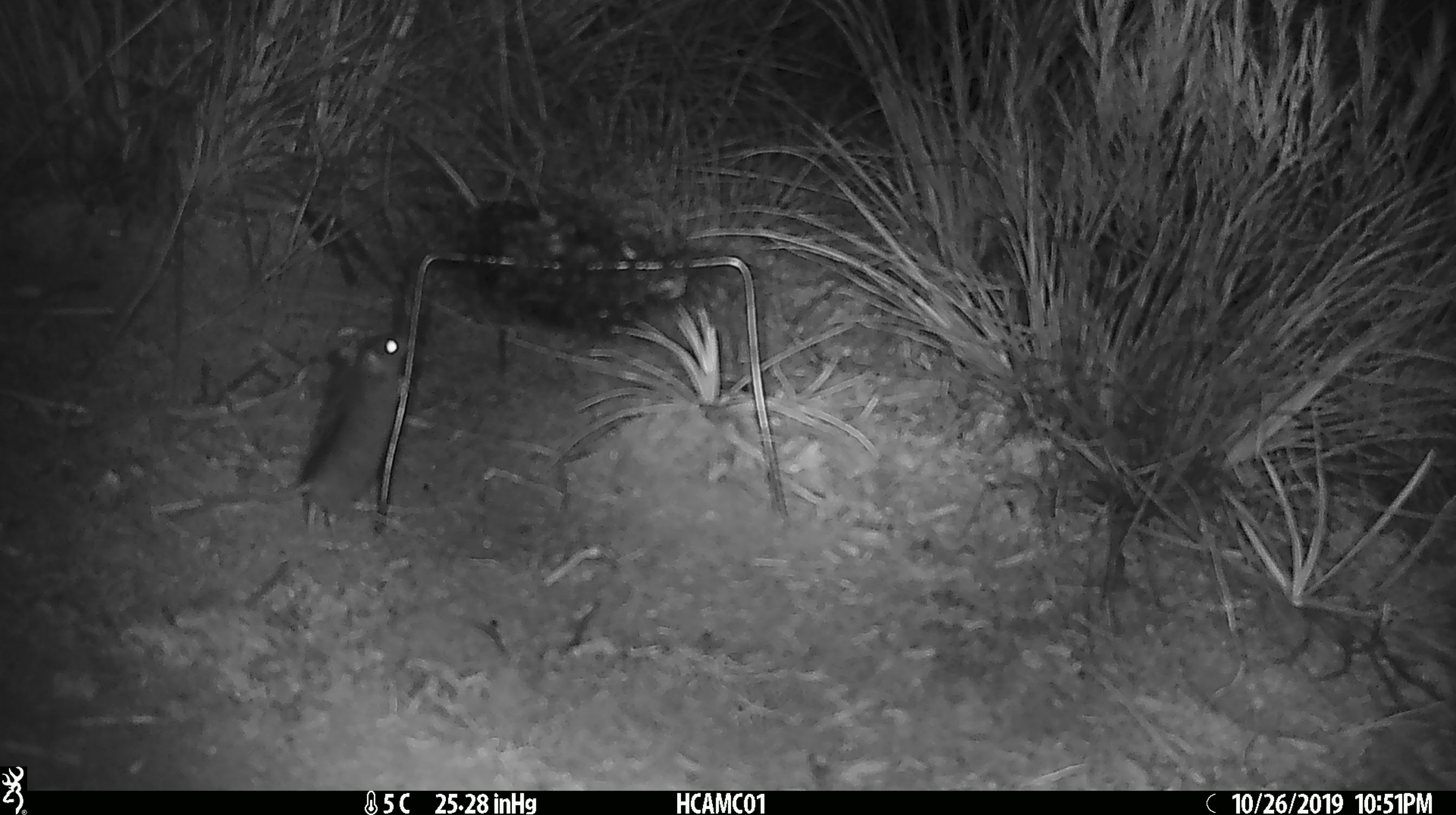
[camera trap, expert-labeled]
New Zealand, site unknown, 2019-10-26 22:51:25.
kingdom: Animalia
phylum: Chordata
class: Mammalia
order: Rodentia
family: Muridae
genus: Mus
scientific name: Mus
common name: mouse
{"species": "mouse (Mus)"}